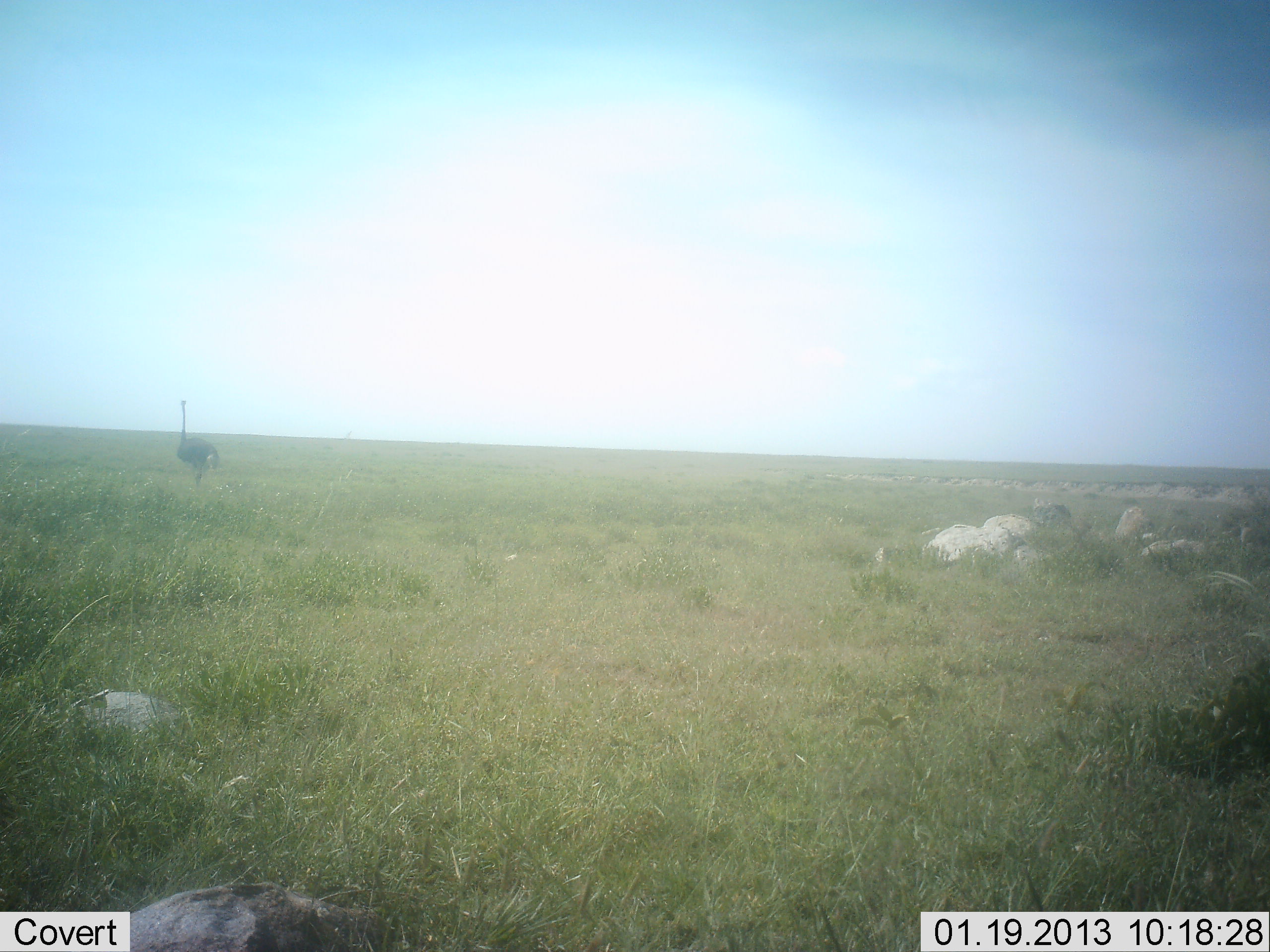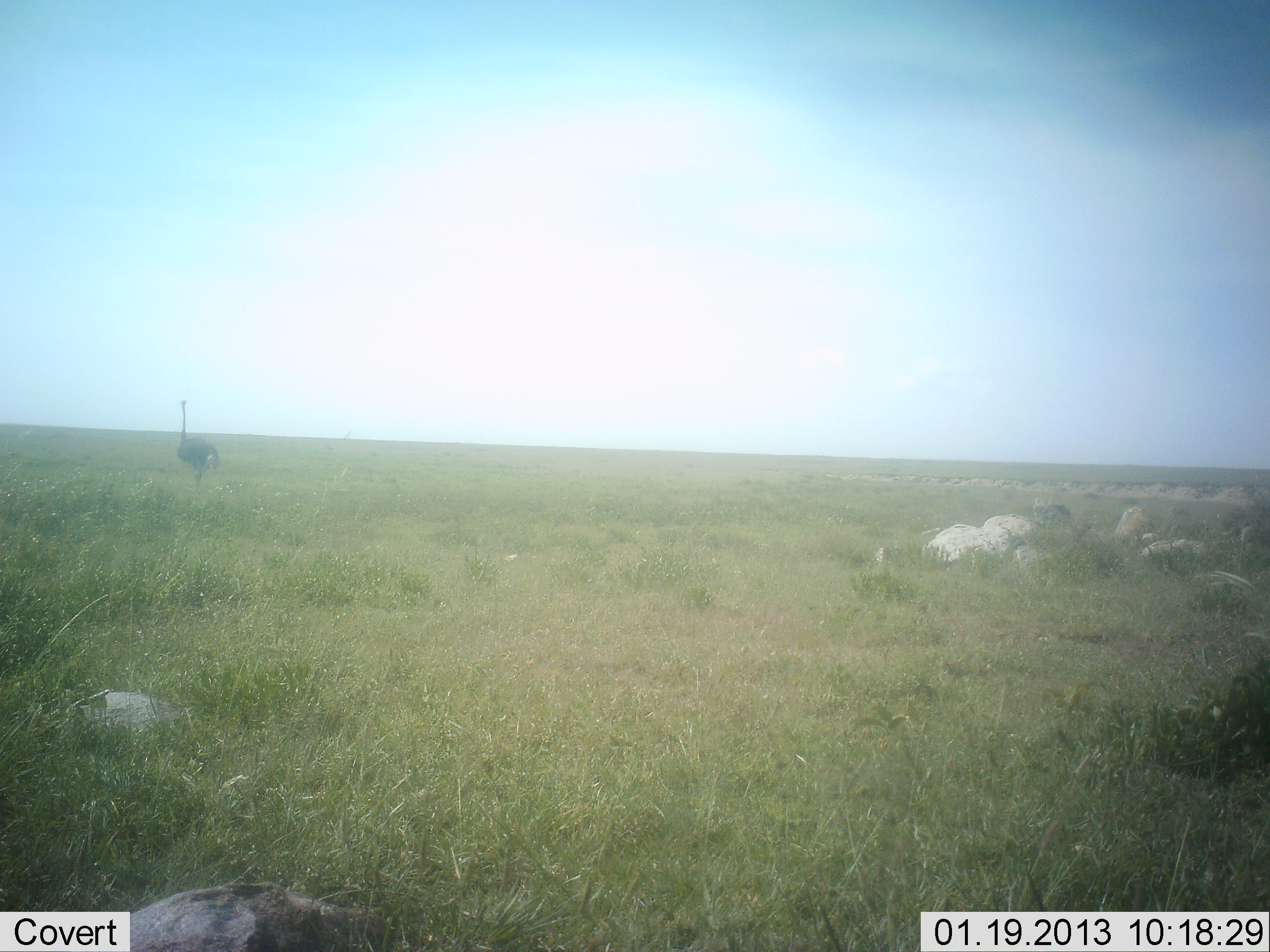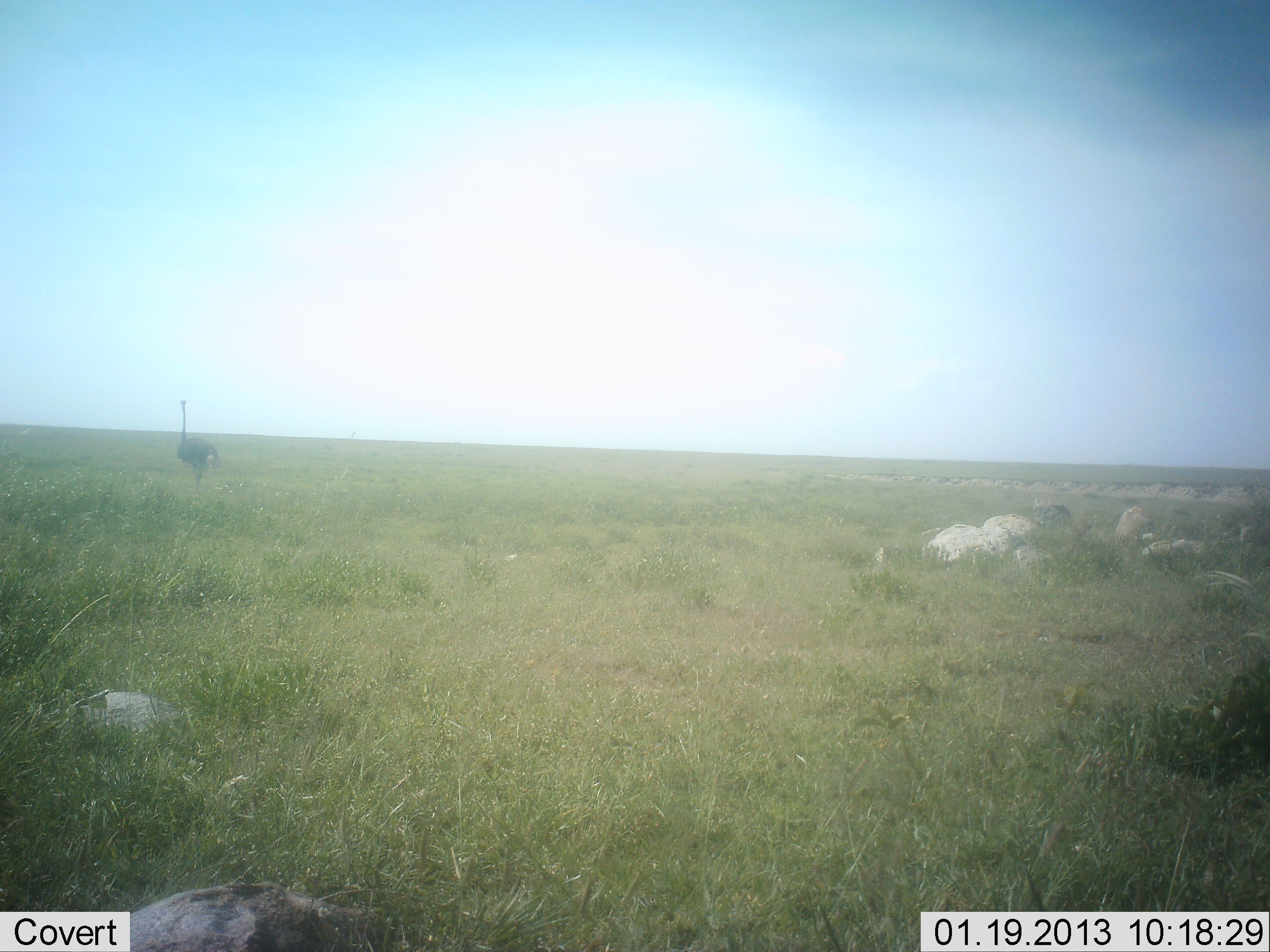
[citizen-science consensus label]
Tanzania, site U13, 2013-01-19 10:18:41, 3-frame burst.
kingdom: Animalia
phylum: Chordata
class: Aves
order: Struthioniformes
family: Struthionidae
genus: Struthio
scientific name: Struthio camelus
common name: ostrich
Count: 1.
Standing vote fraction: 92%.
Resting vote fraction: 0%.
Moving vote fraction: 8%.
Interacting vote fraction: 0%.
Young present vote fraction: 0%.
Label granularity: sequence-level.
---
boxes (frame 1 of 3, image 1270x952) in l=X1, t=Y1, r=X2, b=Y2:
animal: l=173, t=396, r=224, b=487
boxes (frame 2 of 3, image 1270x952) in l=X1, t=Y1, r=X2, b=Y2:
animal: l=174, t=399, r=222, b=490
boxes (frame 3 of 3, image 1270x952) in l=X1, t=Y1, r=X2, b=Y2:
animal: l=176, t=398, r=221, b=488